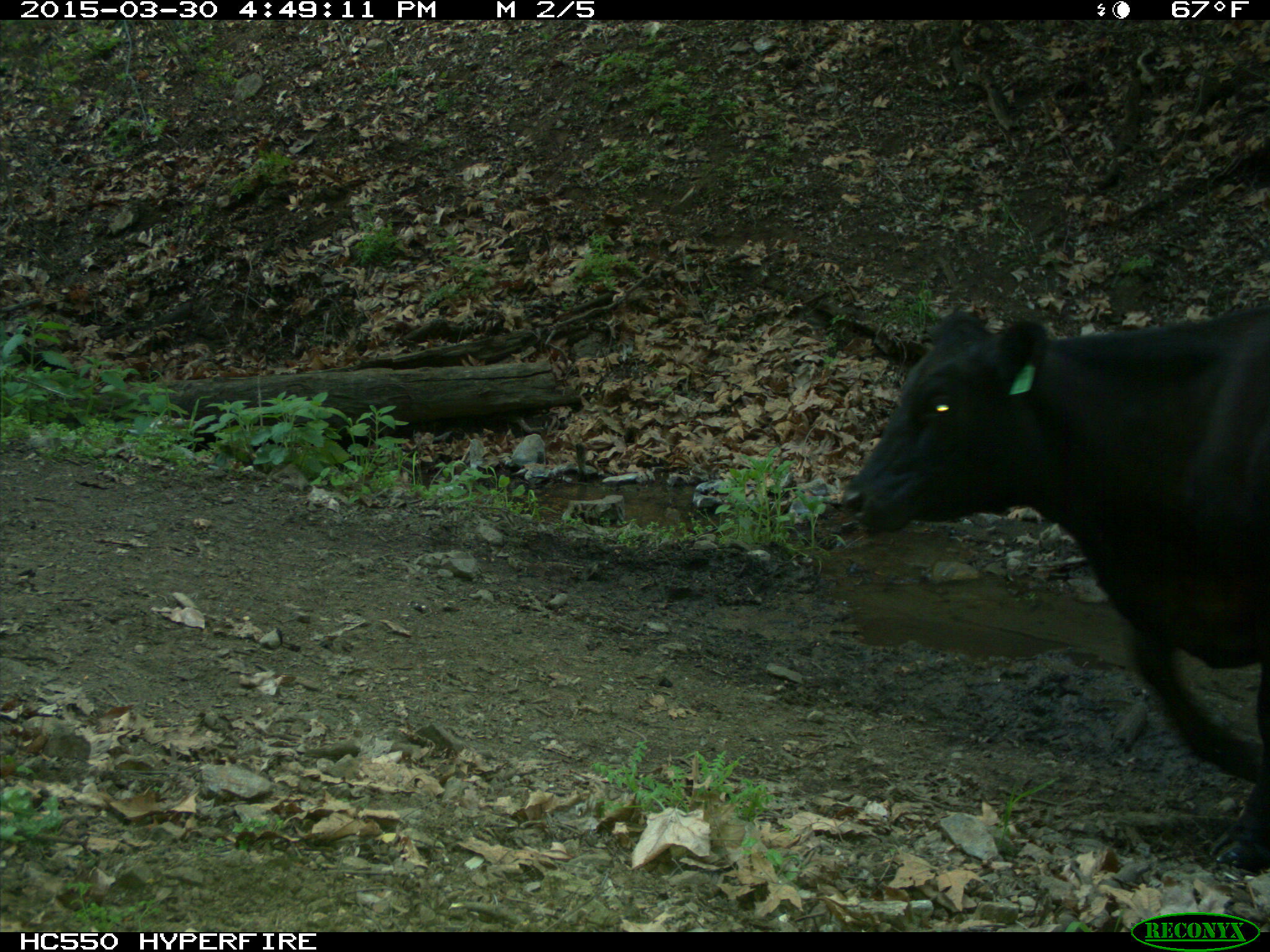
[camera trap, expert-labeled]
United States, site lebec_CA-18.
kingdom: Animalia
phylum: Chordata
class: Mammalia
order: Artiodactyla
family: Bovidae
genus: Bos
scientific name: Bos taurus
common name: domestic cow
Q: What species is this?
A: Bos taurus (domestic cow).